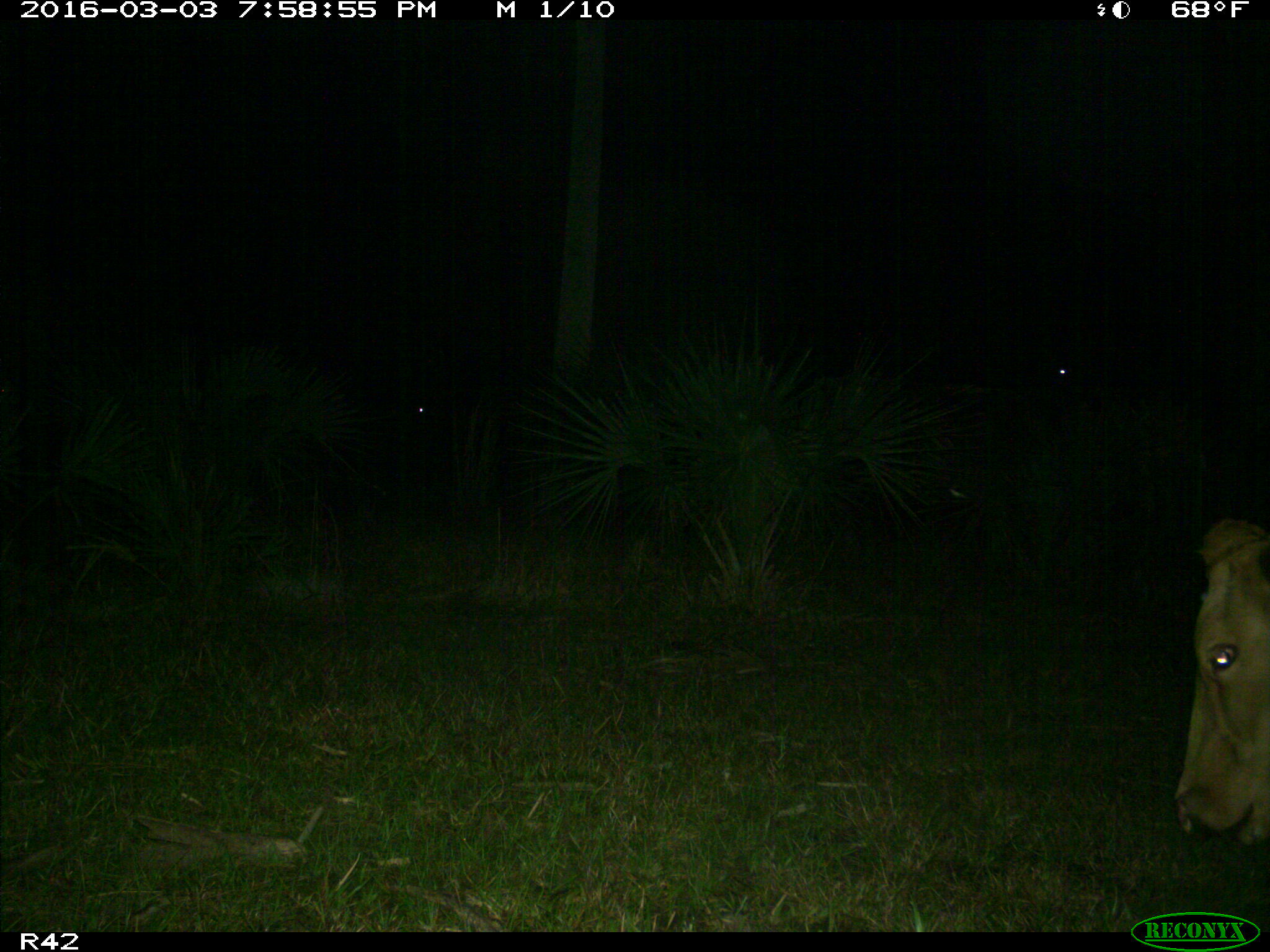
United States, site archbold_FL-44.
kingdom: Animalia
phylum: Chordata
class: Mammalia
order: Artiodactyla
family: Bovidae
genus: Bos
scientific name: Bos taurus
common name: domestic cow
Bos taurus (domestic cow).